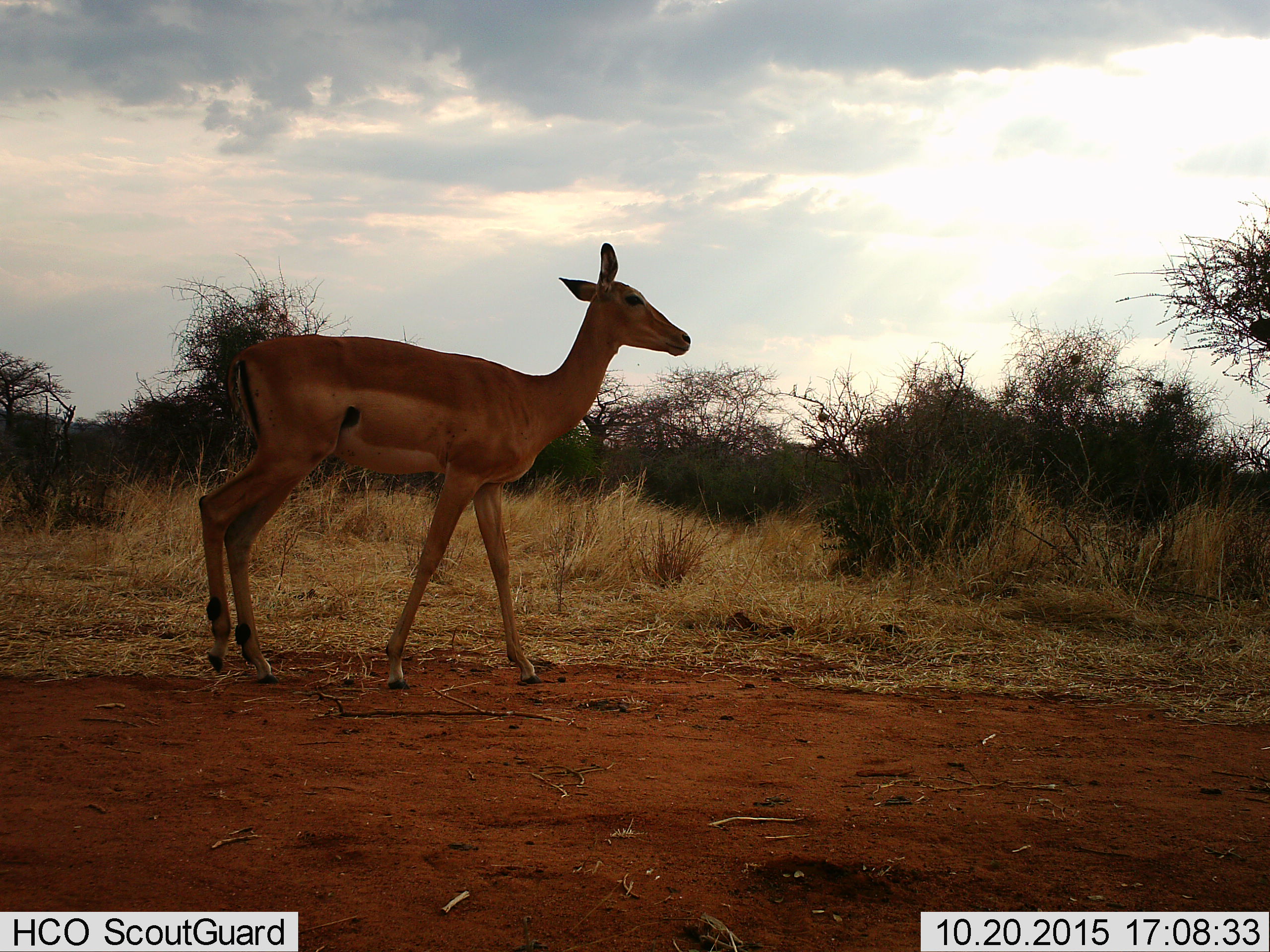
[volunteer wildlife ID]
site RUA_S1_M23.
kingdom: Animalia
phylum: Chordata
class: Mammalia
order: Artiodactyla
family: Bovidae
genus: Aepyceros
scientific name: Aepyceros melampus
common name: impala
Impala (Aepyceros melampus), count 1. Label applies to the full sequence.